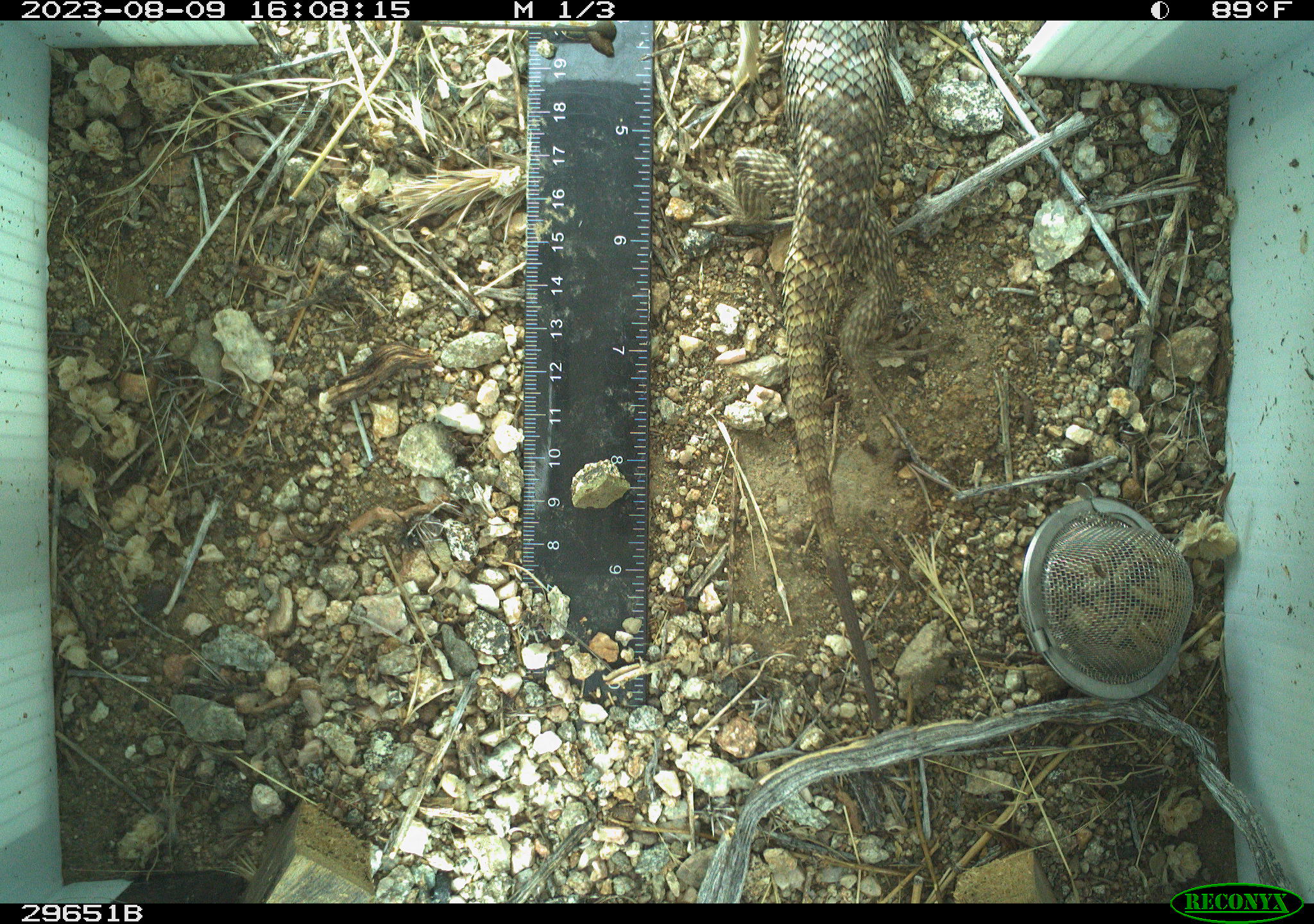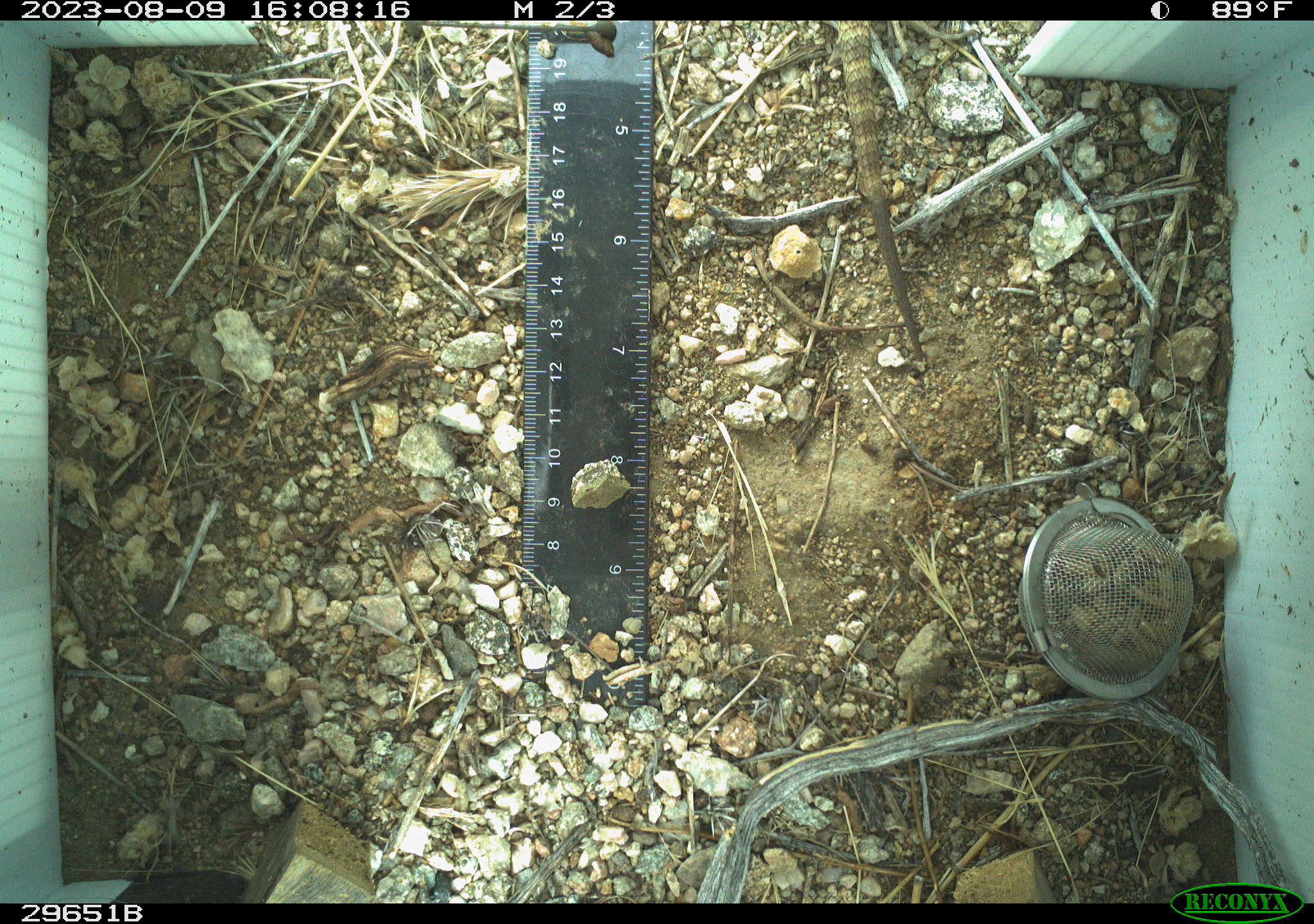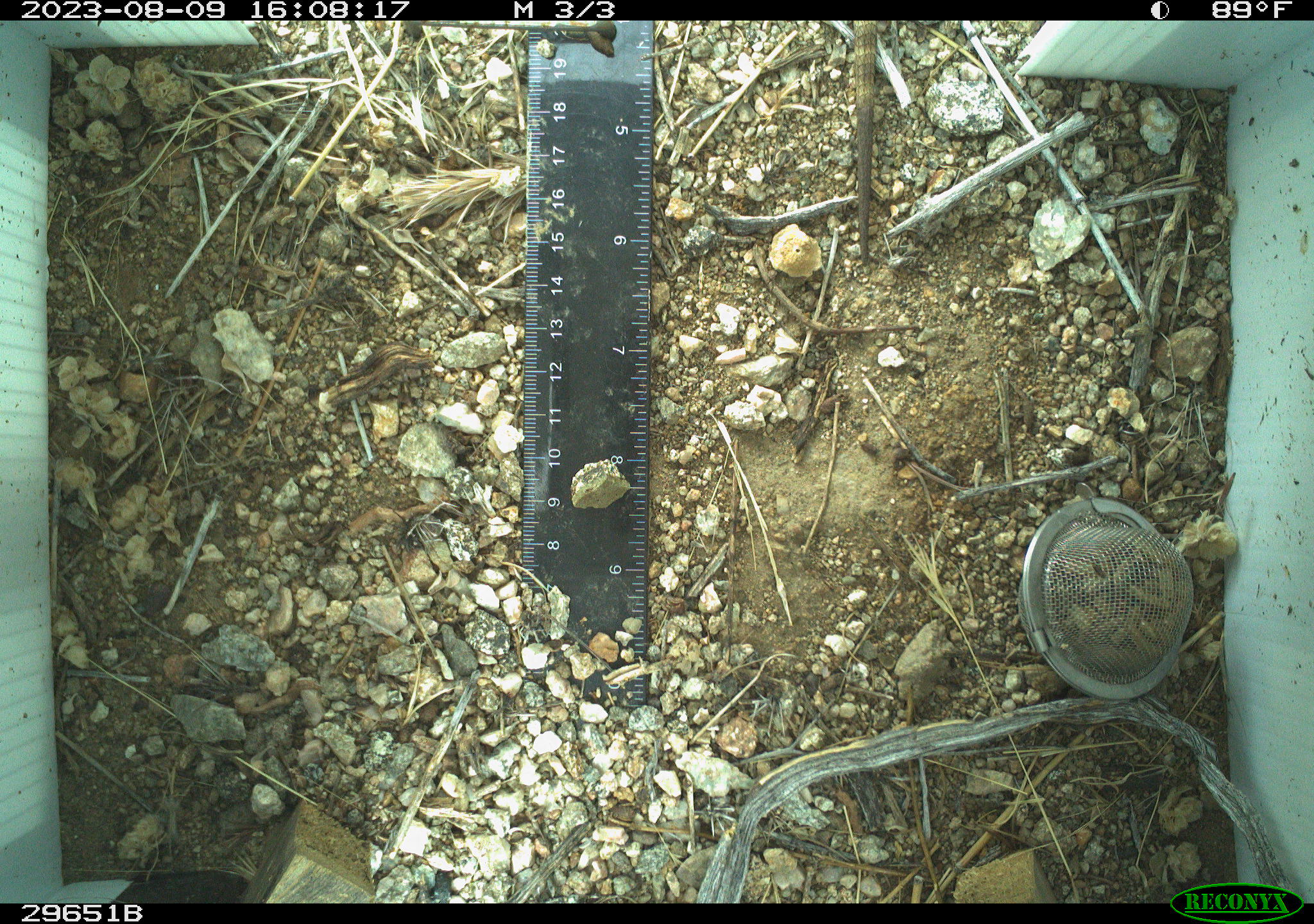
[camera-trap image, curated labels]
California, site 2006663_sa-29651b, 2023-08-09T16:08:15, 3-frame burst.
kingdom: Animalia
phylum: Chordata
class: Reptilia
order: Squamata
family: Phrynosomatidae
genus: Sceloporus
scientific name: Sceloporus uniformis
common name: yellow-backed spiny lizard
Yellow-backed spiny lizard (Sceloporus uniformis).